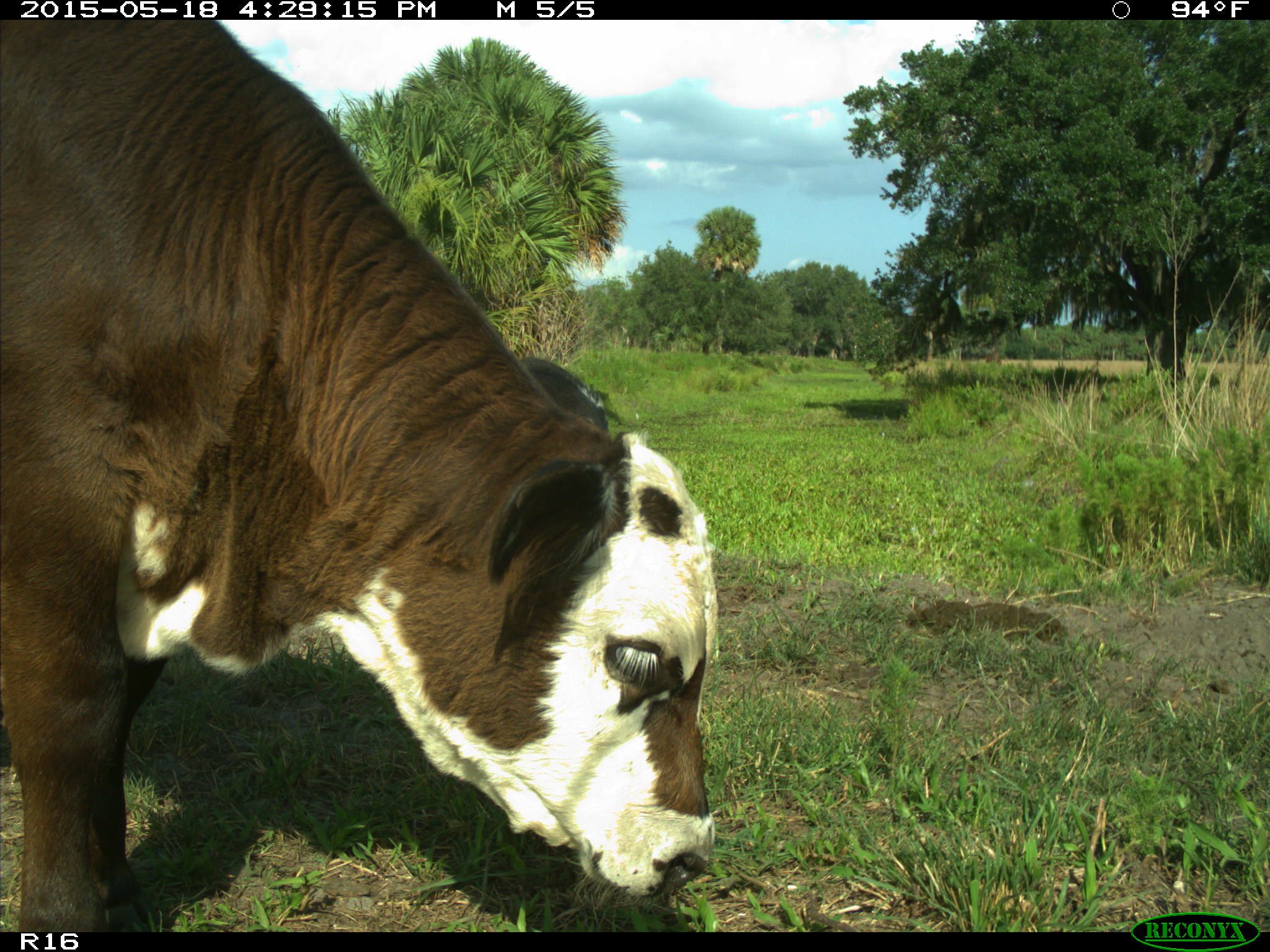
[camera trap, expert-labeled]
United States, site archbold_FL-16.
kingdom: Animalia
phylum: Chordata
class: Mammalia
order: Artiodactyla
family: Bovidae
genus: Bos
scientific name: Bos taurus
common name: domestic cow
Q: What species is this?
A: Bos taurus (domestic cow).